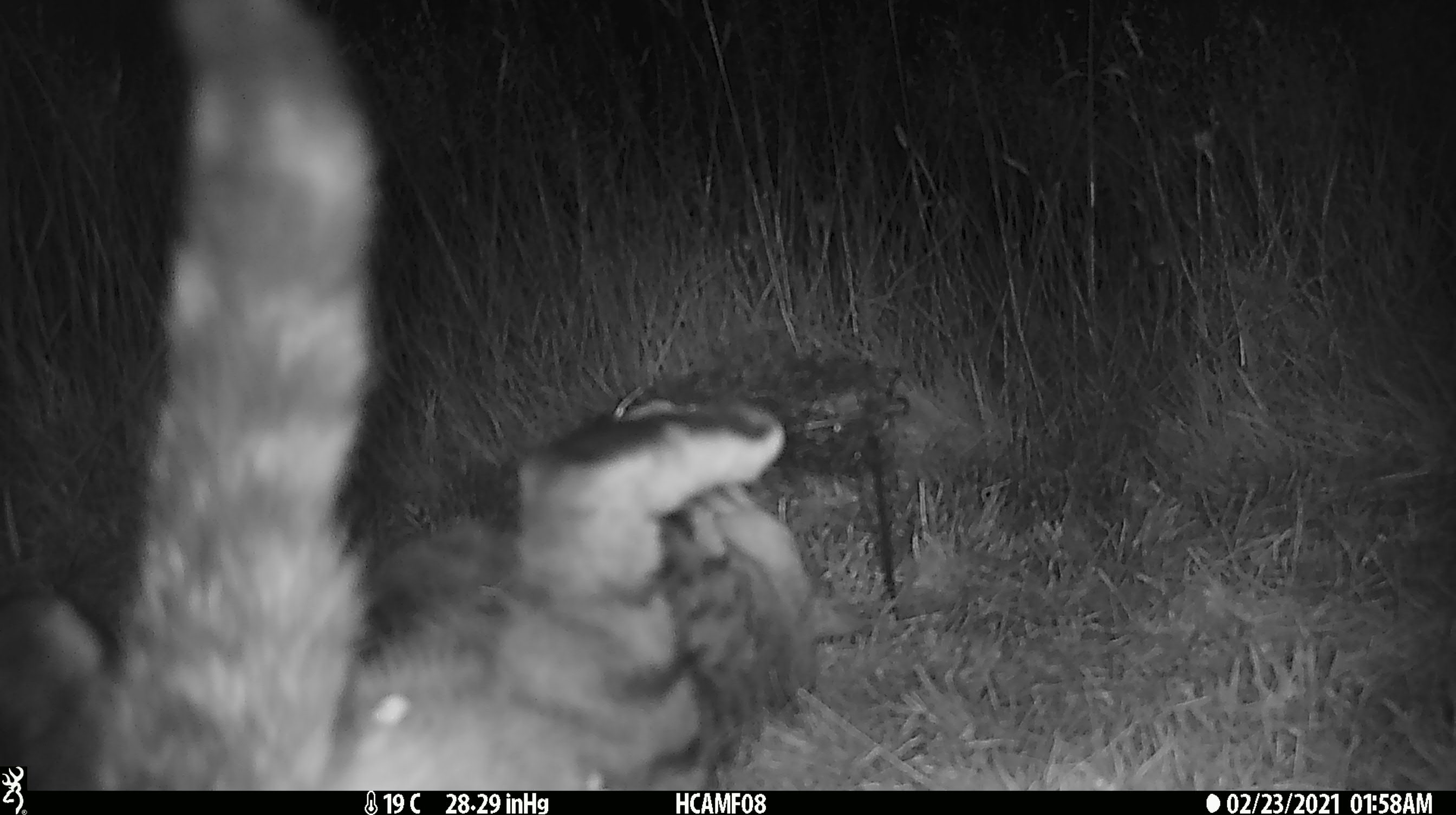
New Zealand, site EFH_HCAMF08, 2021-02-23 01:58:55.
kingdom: Animalia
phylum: Chordata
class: Mammalia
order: Carnivora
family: Felidae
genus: Felis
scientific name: Felis catus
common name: domestic cat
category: cat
Cat (domestic cat) (Felis catus).